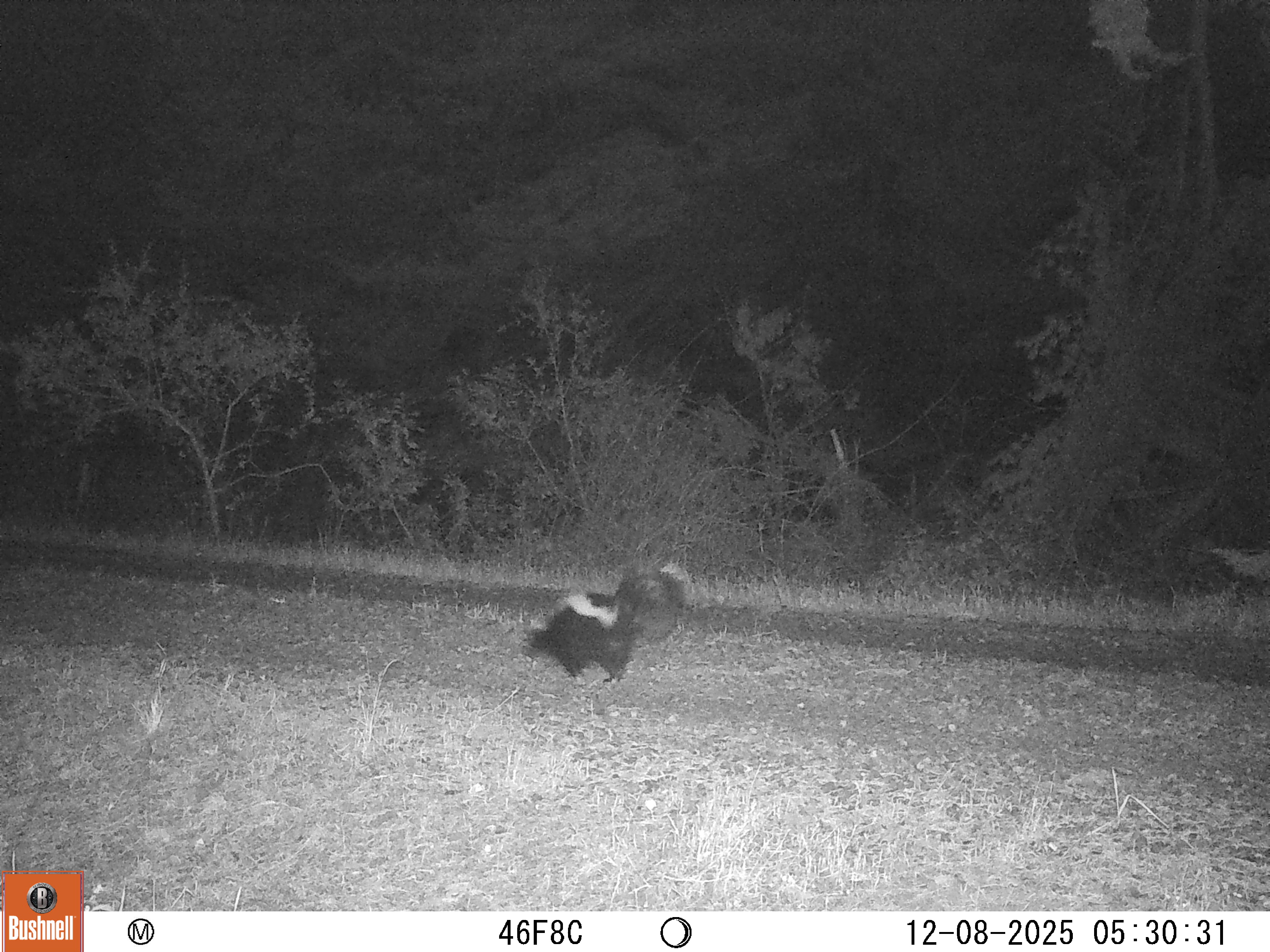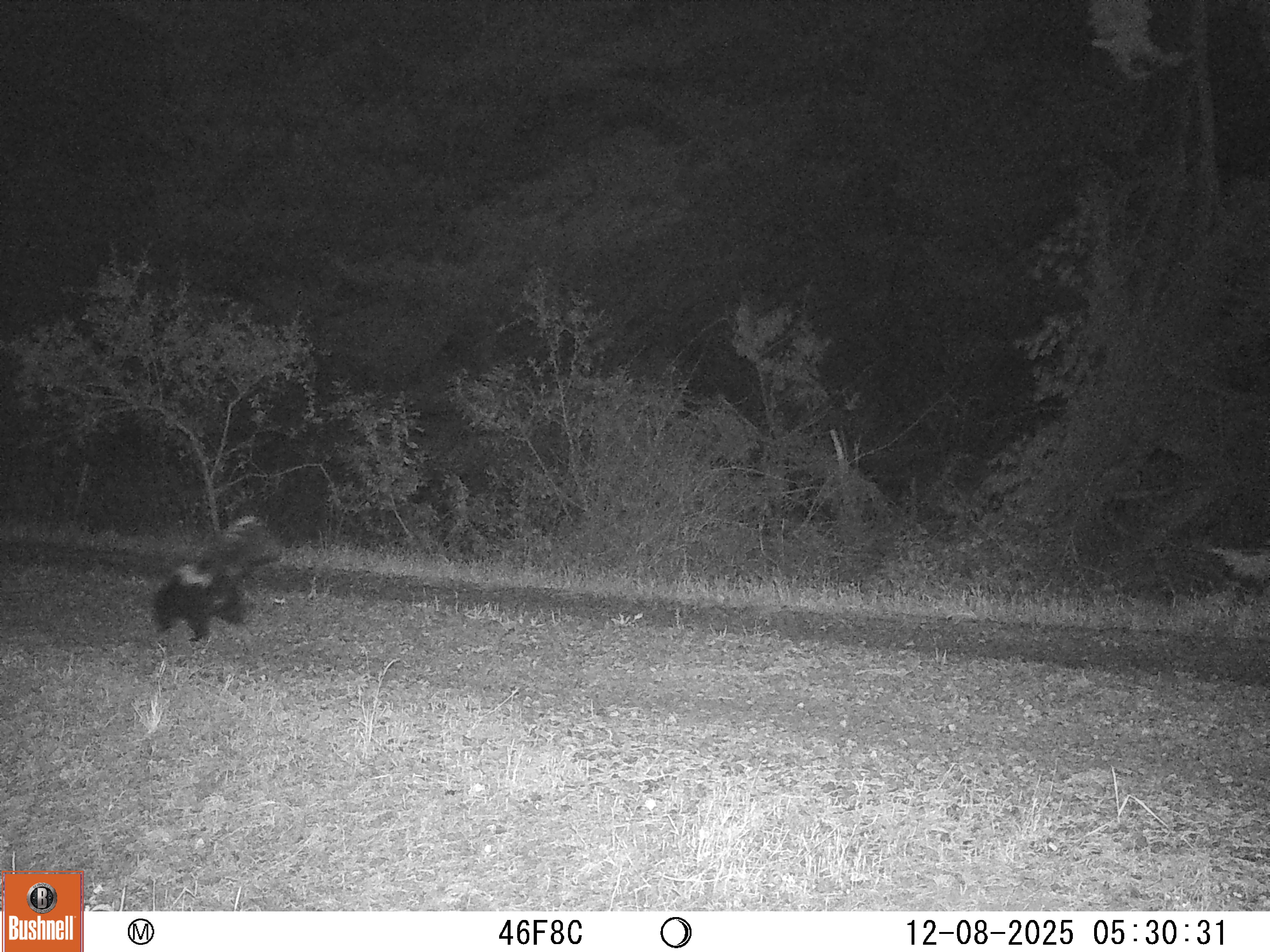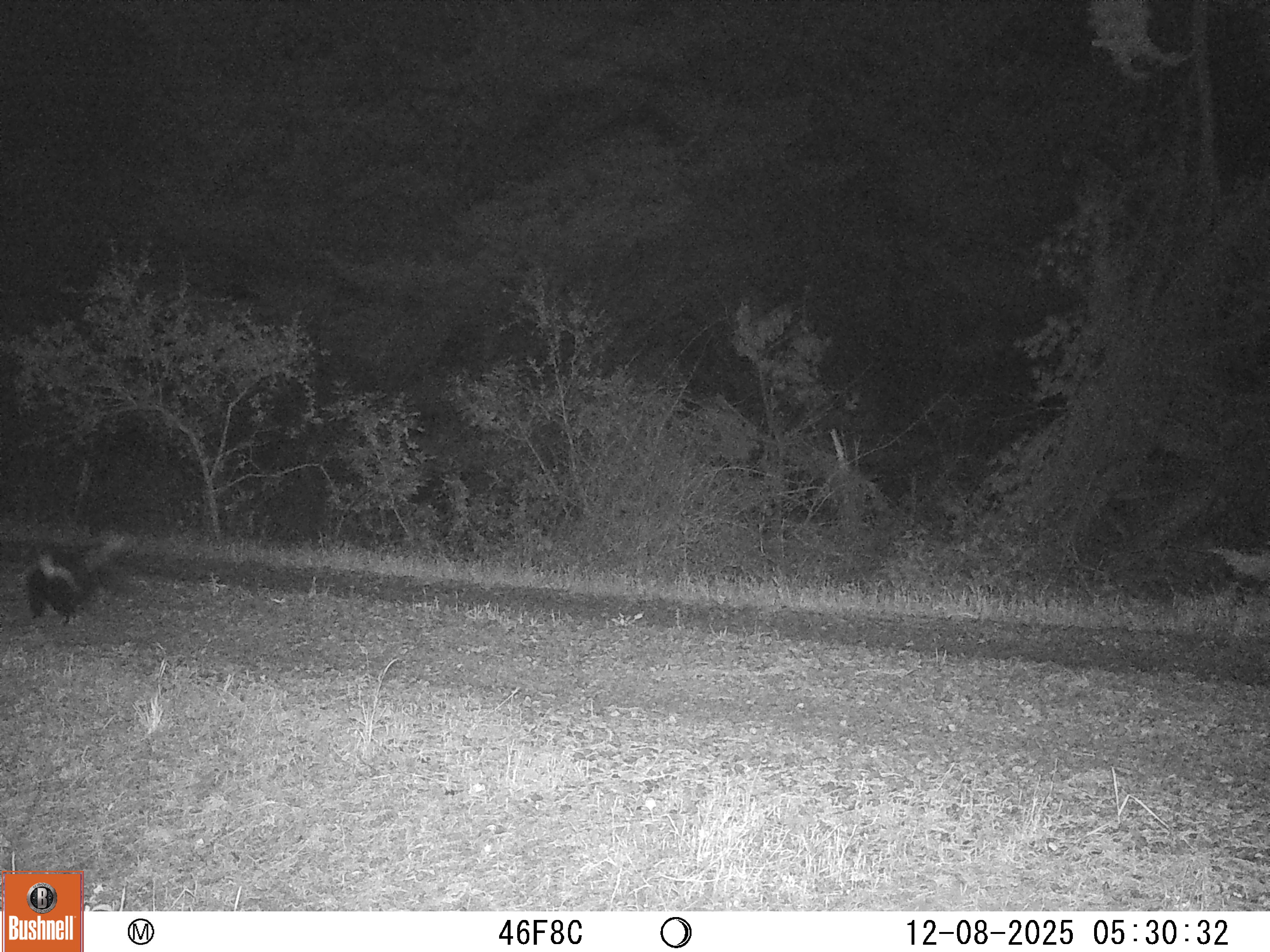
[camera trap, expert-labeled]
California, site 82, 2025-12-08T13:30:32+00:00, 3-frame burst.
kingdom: Animalia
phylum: Chordata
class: Mammalia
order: Carnivora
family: Mephitidae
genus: Mephitis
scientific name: Mephitis mephitis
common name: striped skunk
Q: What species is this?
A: Striped skunk (Mephitis mephitis).